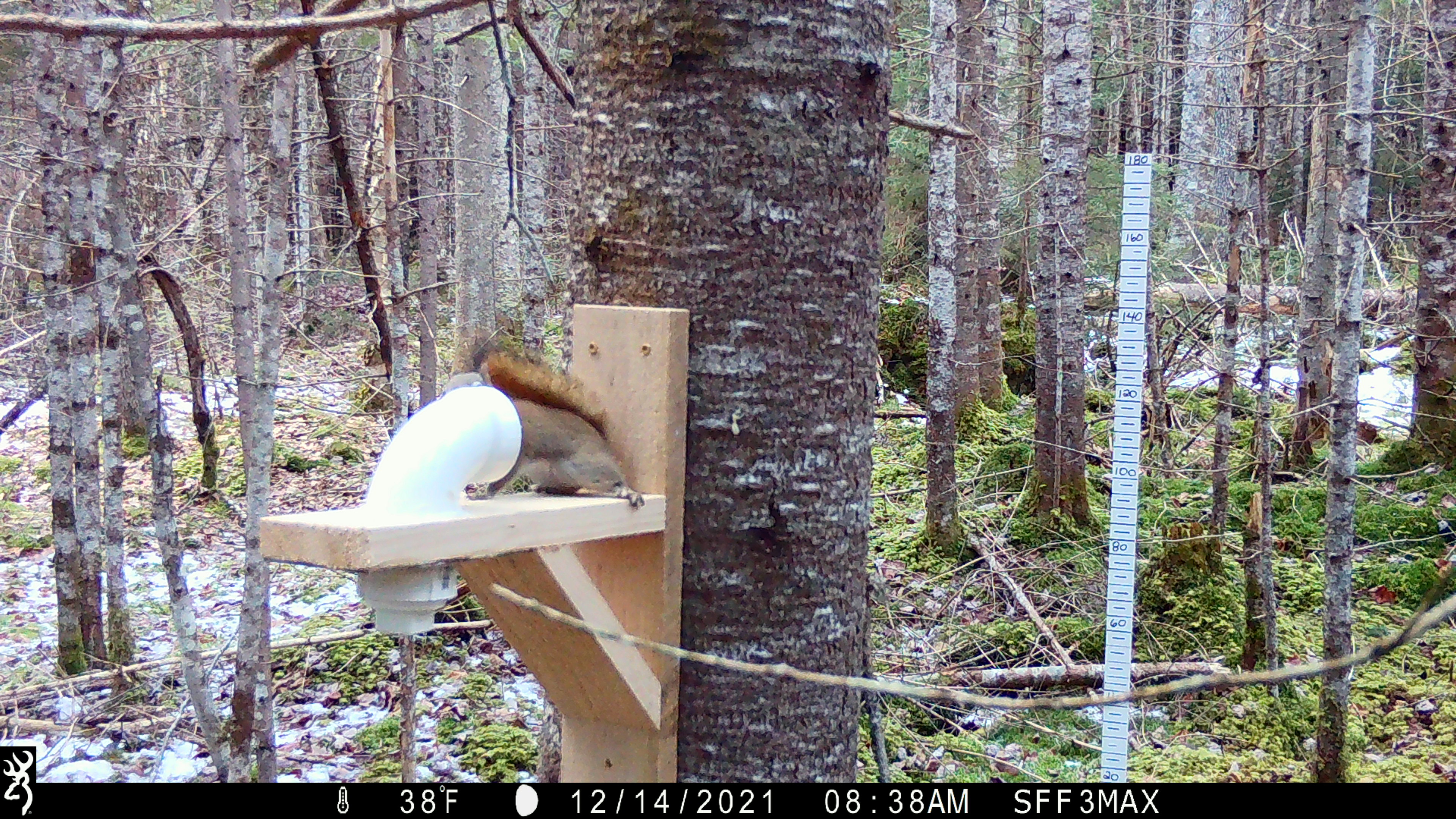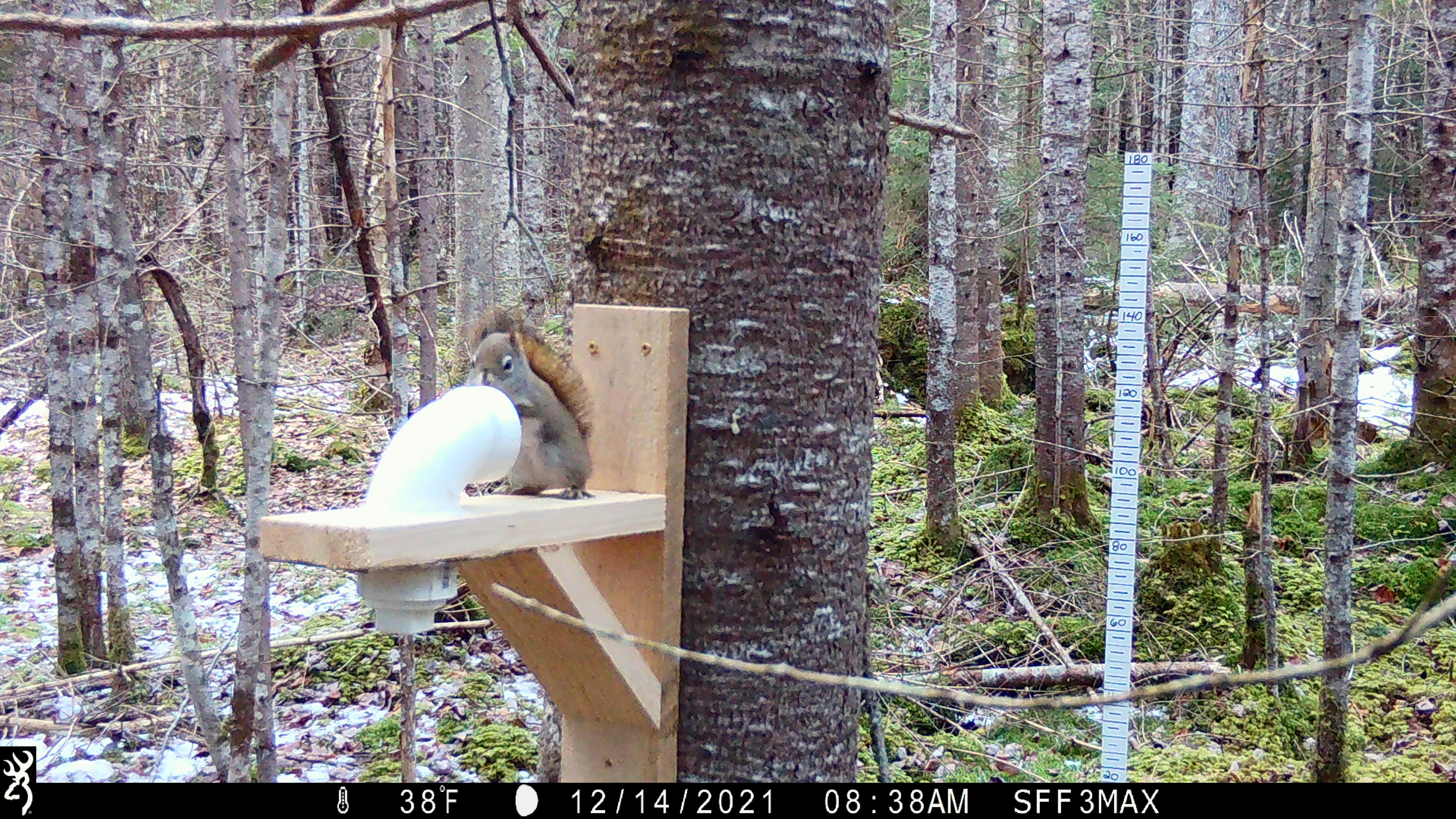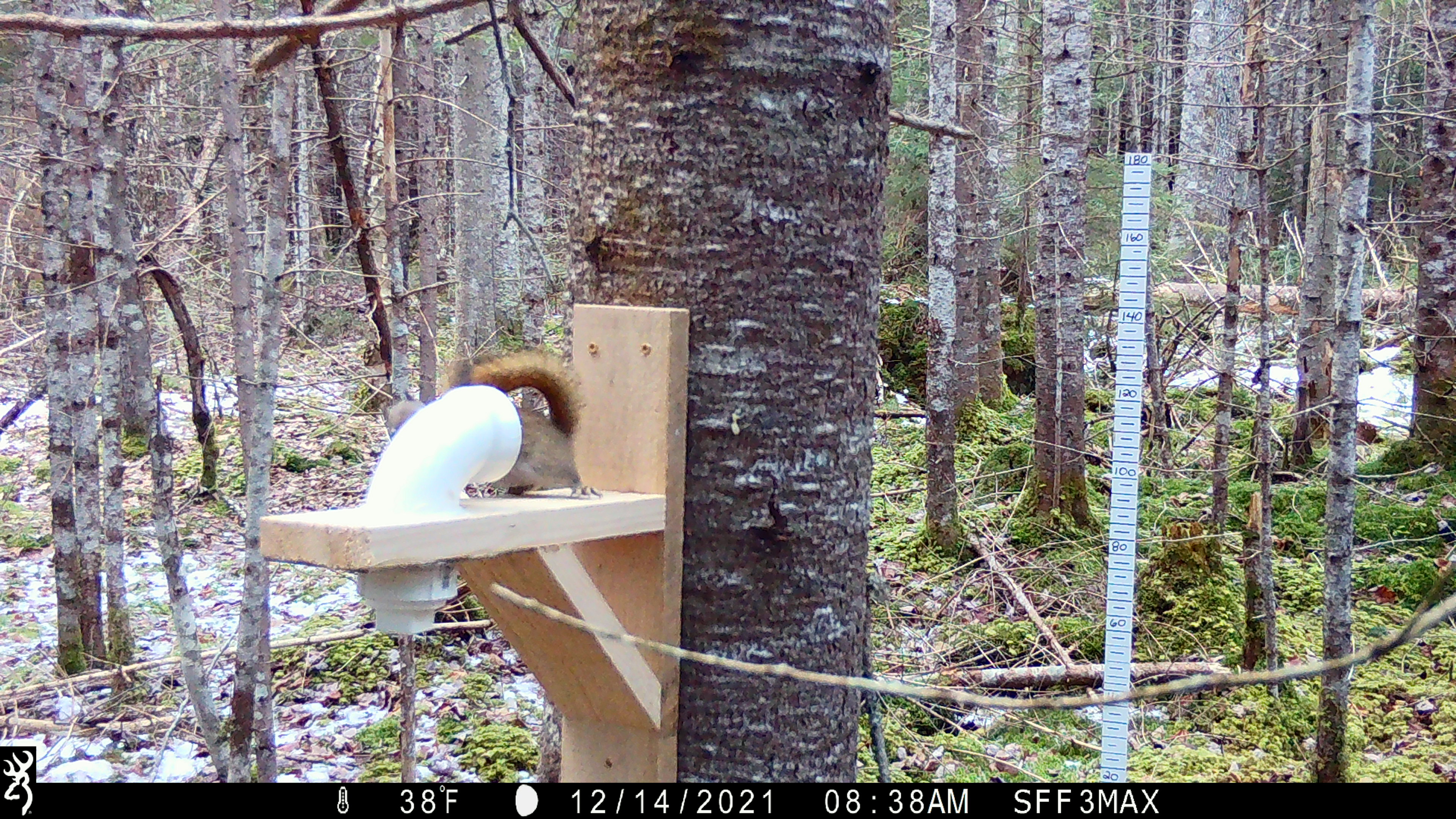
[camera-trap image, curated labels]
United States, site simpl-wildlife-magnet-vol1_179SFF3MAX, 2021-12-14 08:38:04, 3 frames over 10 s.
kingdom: Animalia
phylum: Chordata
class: Mammalia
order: Rodentia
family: Sciuridae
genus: Tamiasciurus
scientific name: Tamiasciurus hudsonicus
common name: red squirrel